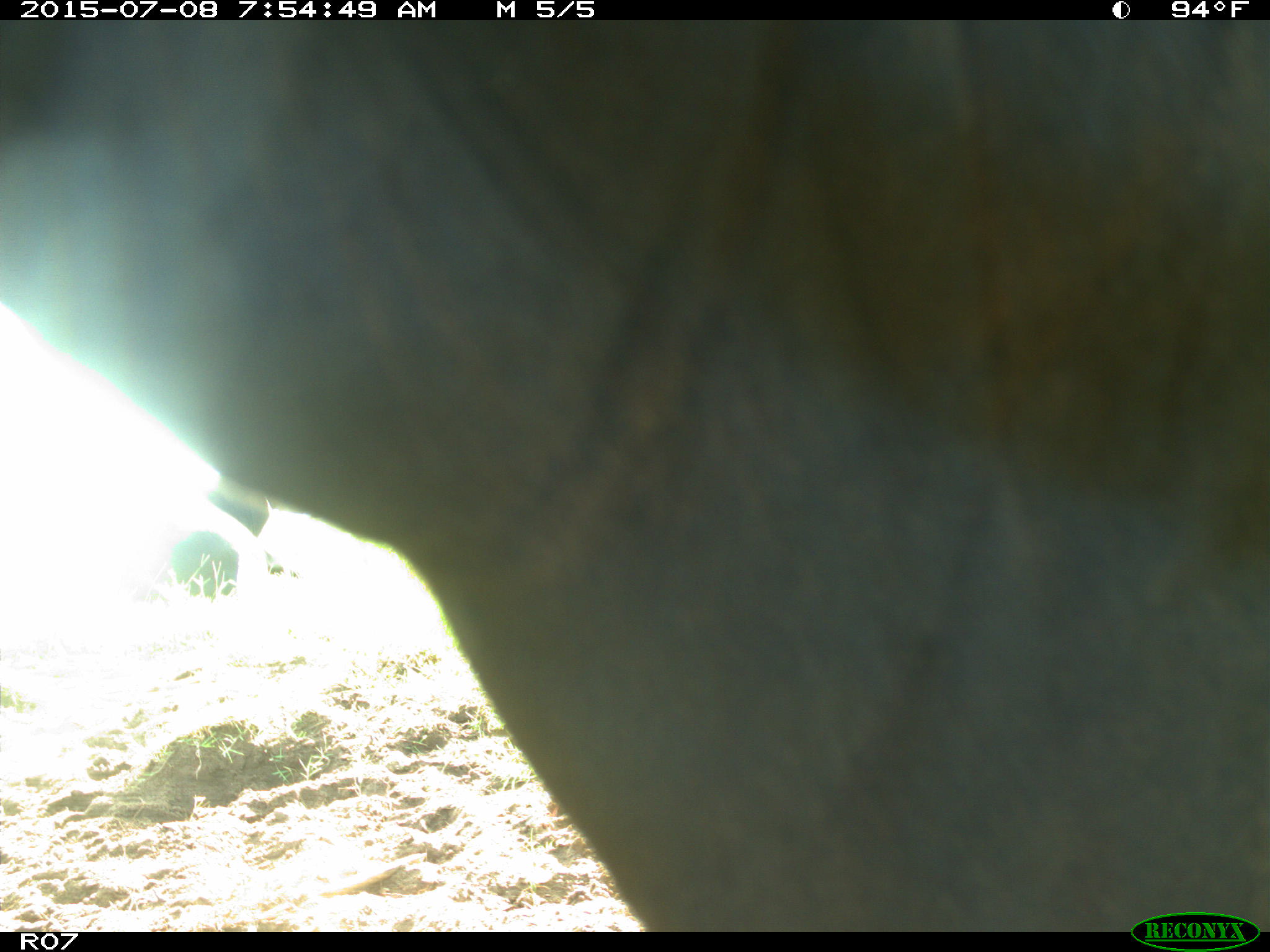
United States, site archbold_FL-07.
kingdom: Animalia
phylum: Chordata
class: Mammalia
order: Artiodactyla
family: Bovidae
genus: Bos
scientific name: Bos taurus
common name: domestic cow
Bos taurus (domestic cow).